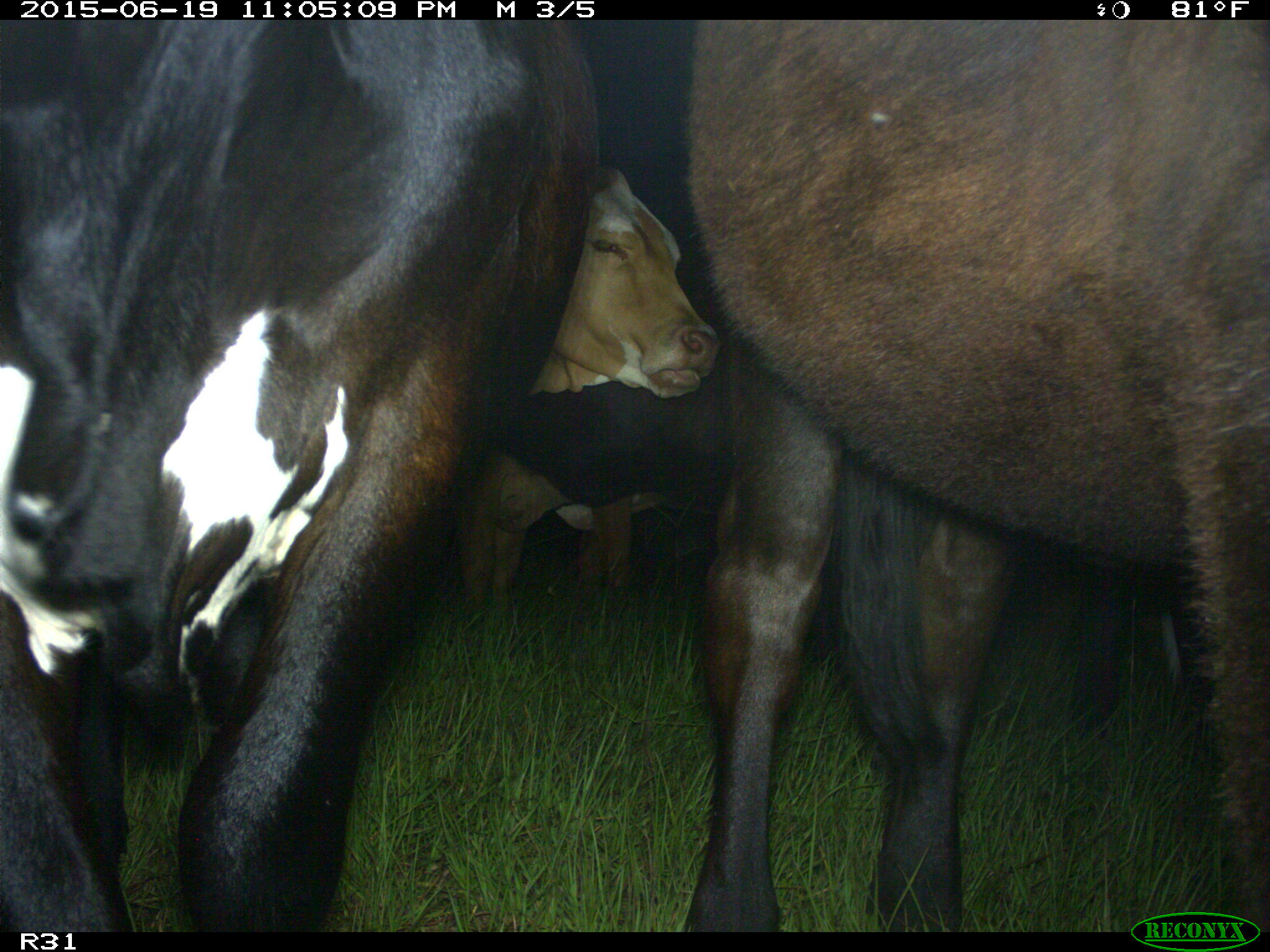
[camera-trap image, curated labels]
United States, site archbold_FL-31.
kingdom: Animalia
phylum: Chordata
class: Mammalia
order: Artiodactyla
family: Bovidae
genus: Bos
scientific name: Bos taurus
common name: domestic cow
Bos taurus (domestic cow).